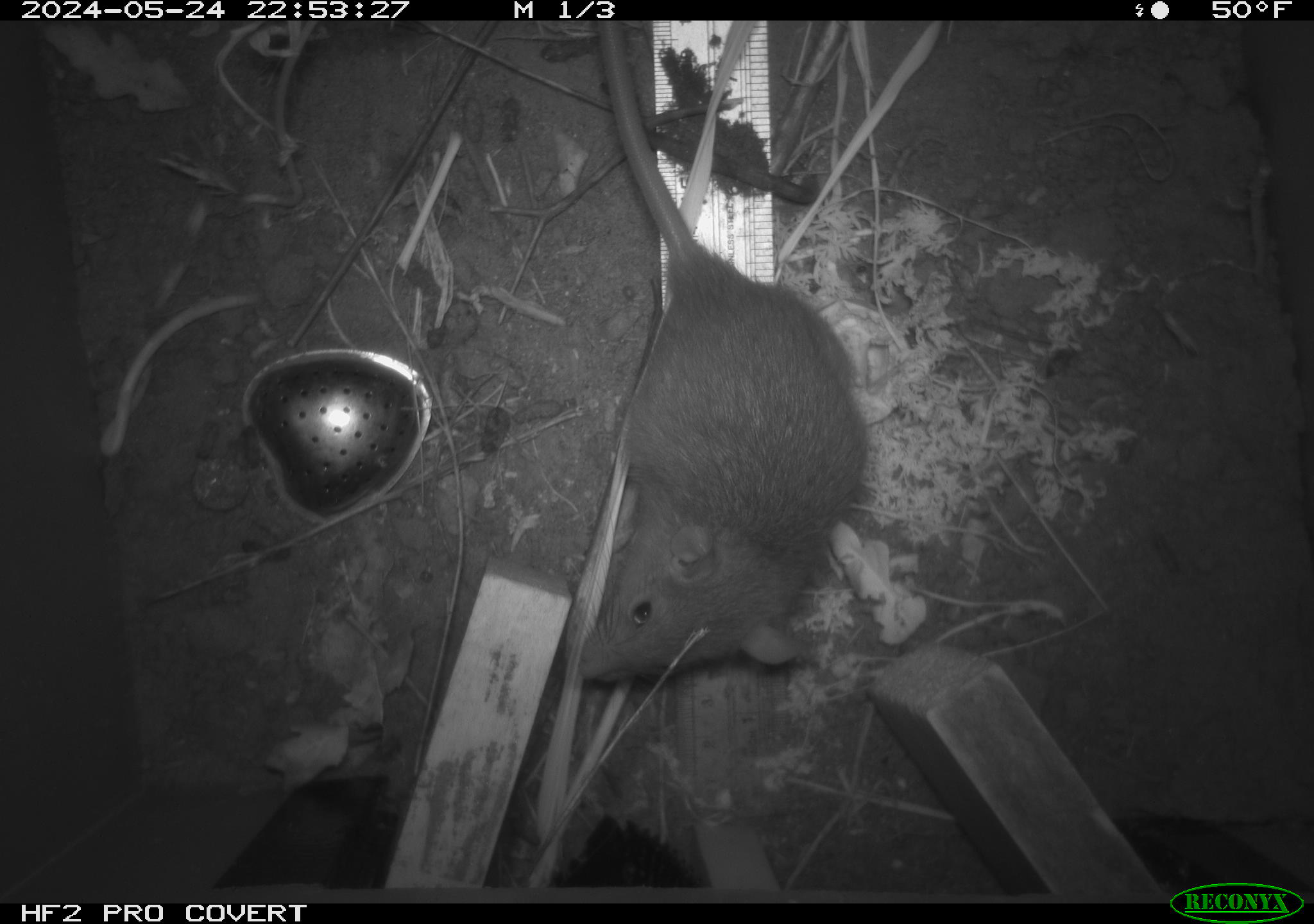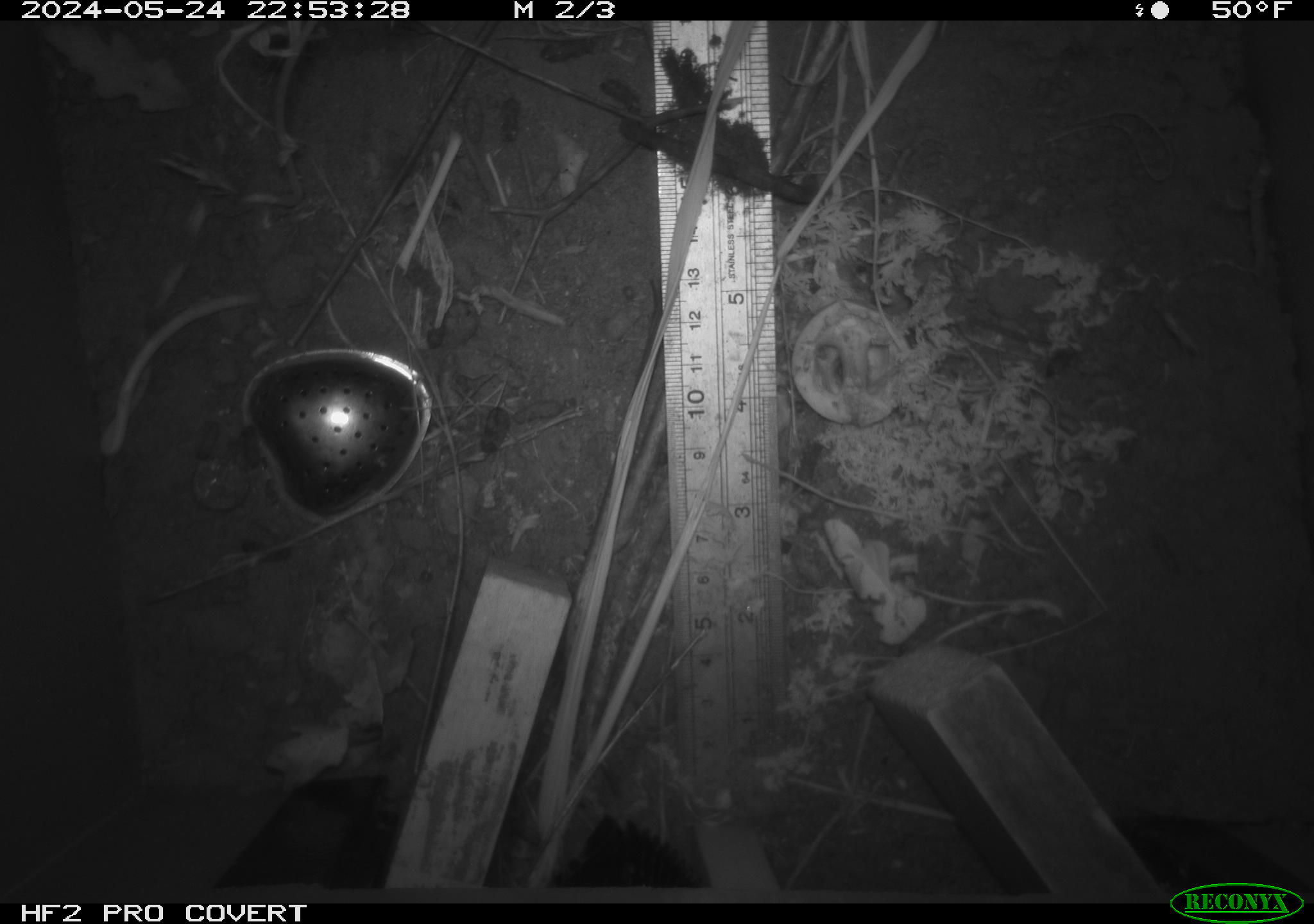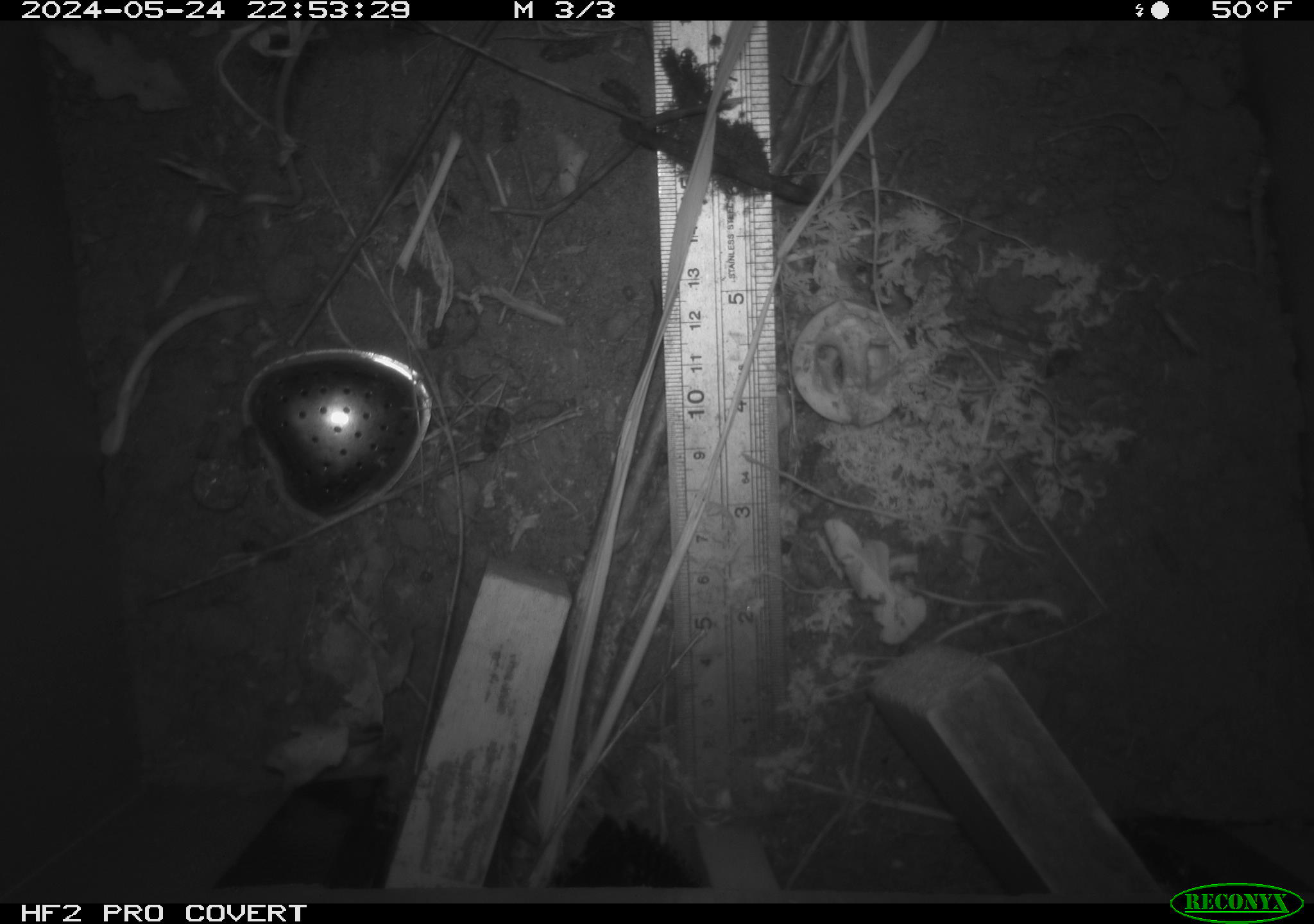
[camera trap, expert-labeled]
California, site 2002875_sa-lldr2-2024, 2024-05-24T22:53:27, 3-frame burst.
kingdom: Animalia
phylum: Chordata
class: Mammalia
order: Rodentia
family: Muridae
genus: Rattus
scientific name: Rattus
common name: rat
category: rattus species